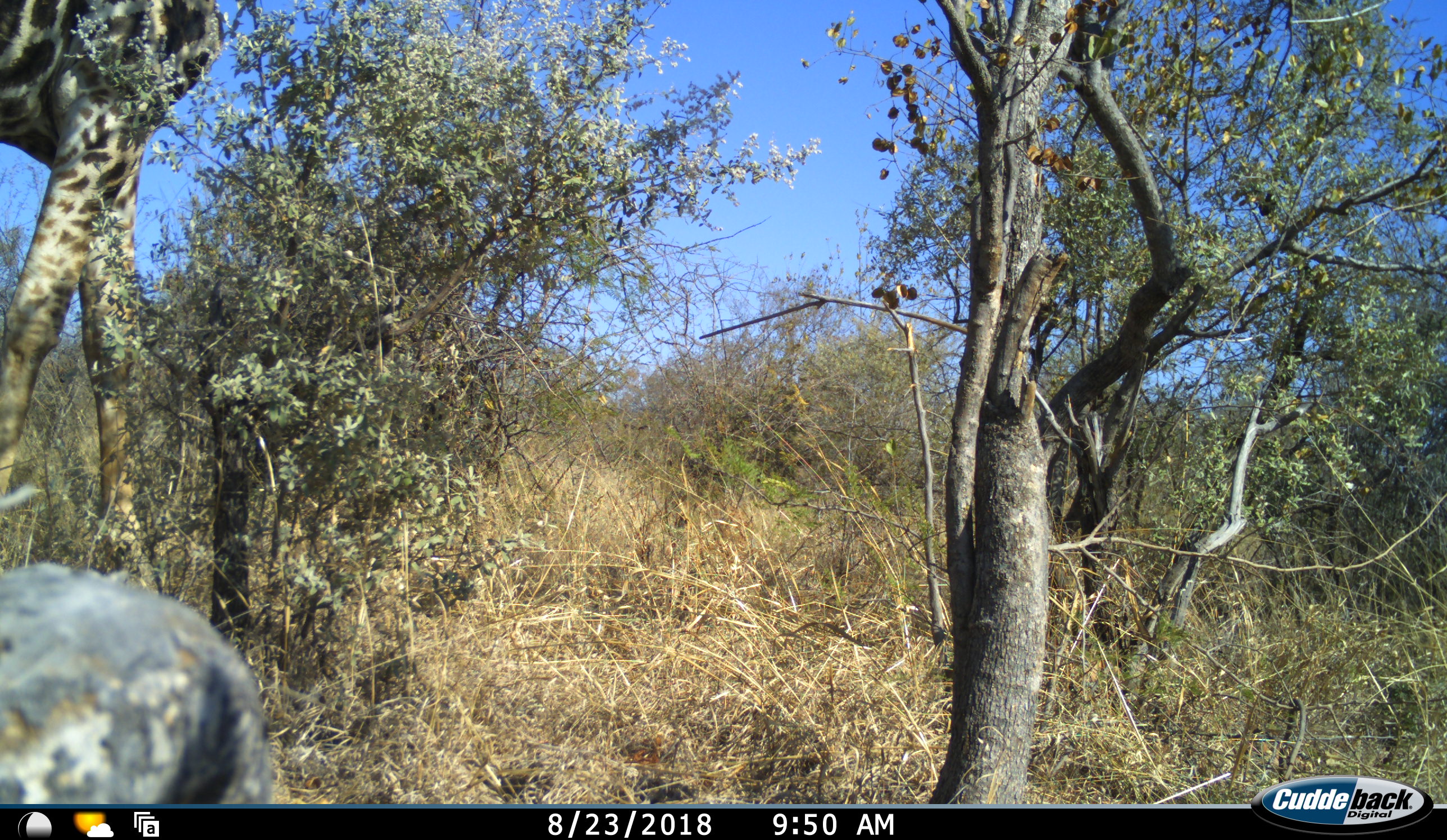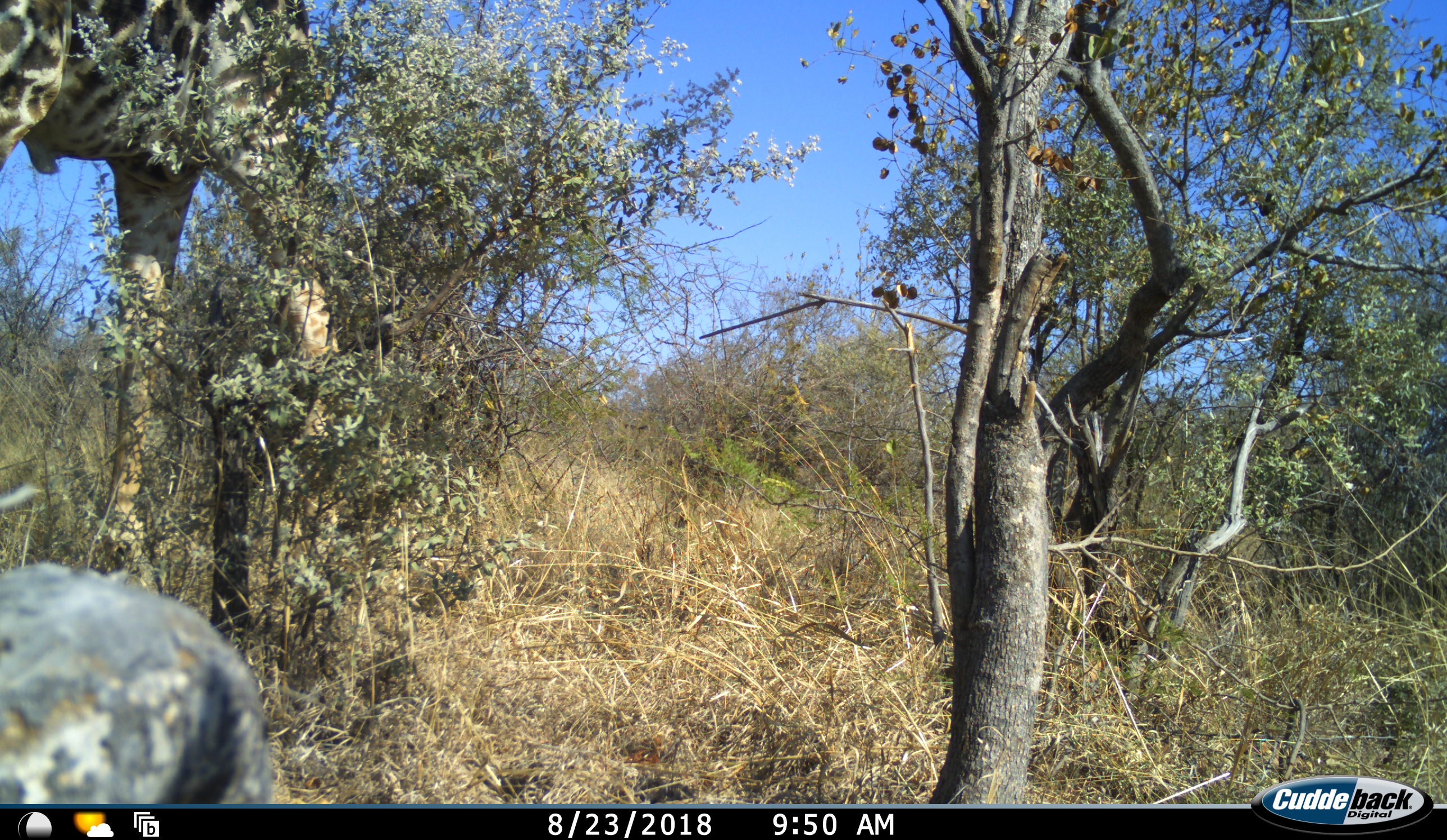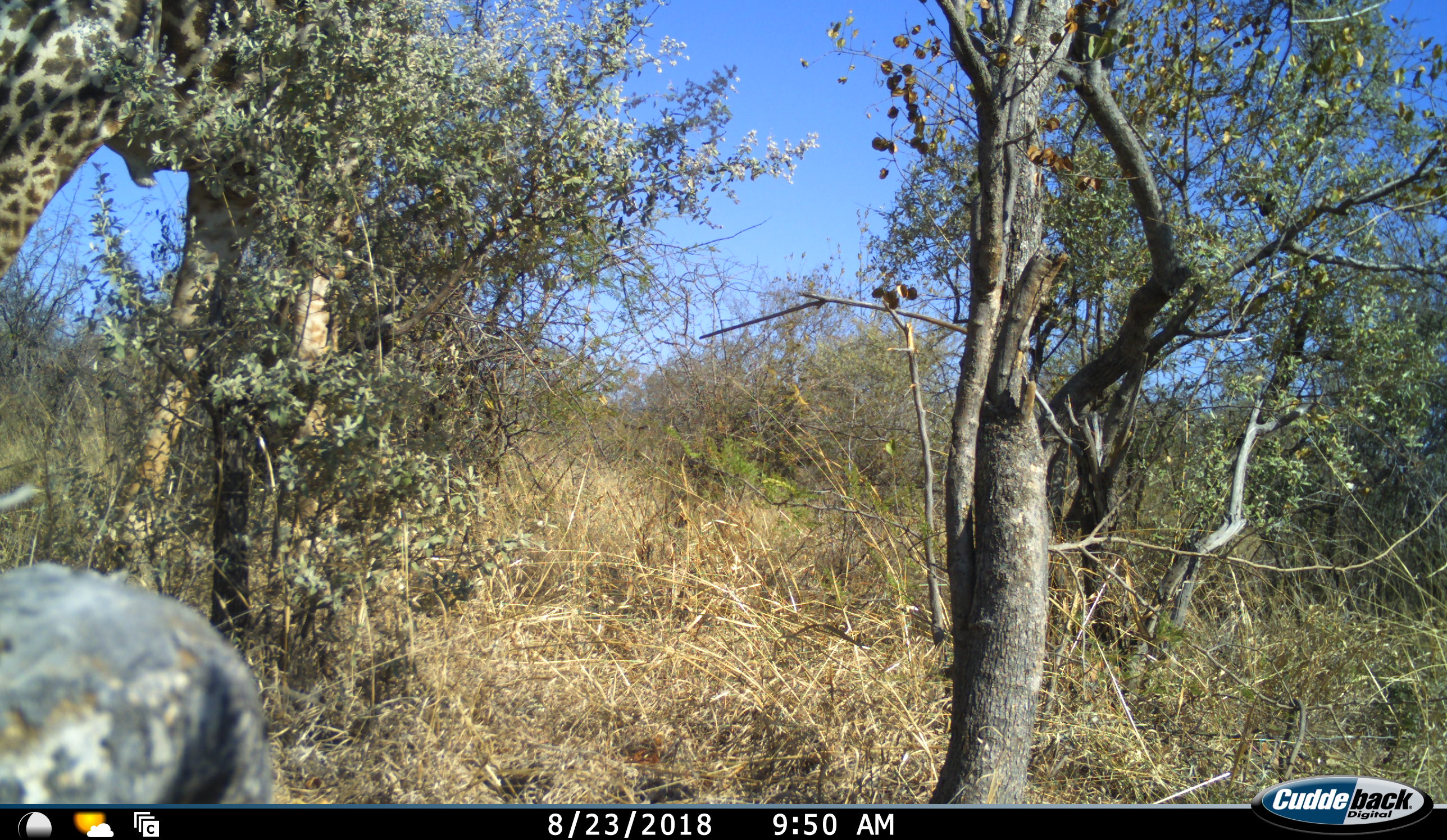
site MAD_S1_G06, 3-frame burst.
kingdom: Animalia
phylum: Chordata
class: Mammalia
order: Artiodactyla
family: Giraffidae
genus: Giraffa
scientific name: Giraffa camelopardalis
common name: giraffe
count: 1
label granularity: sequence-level